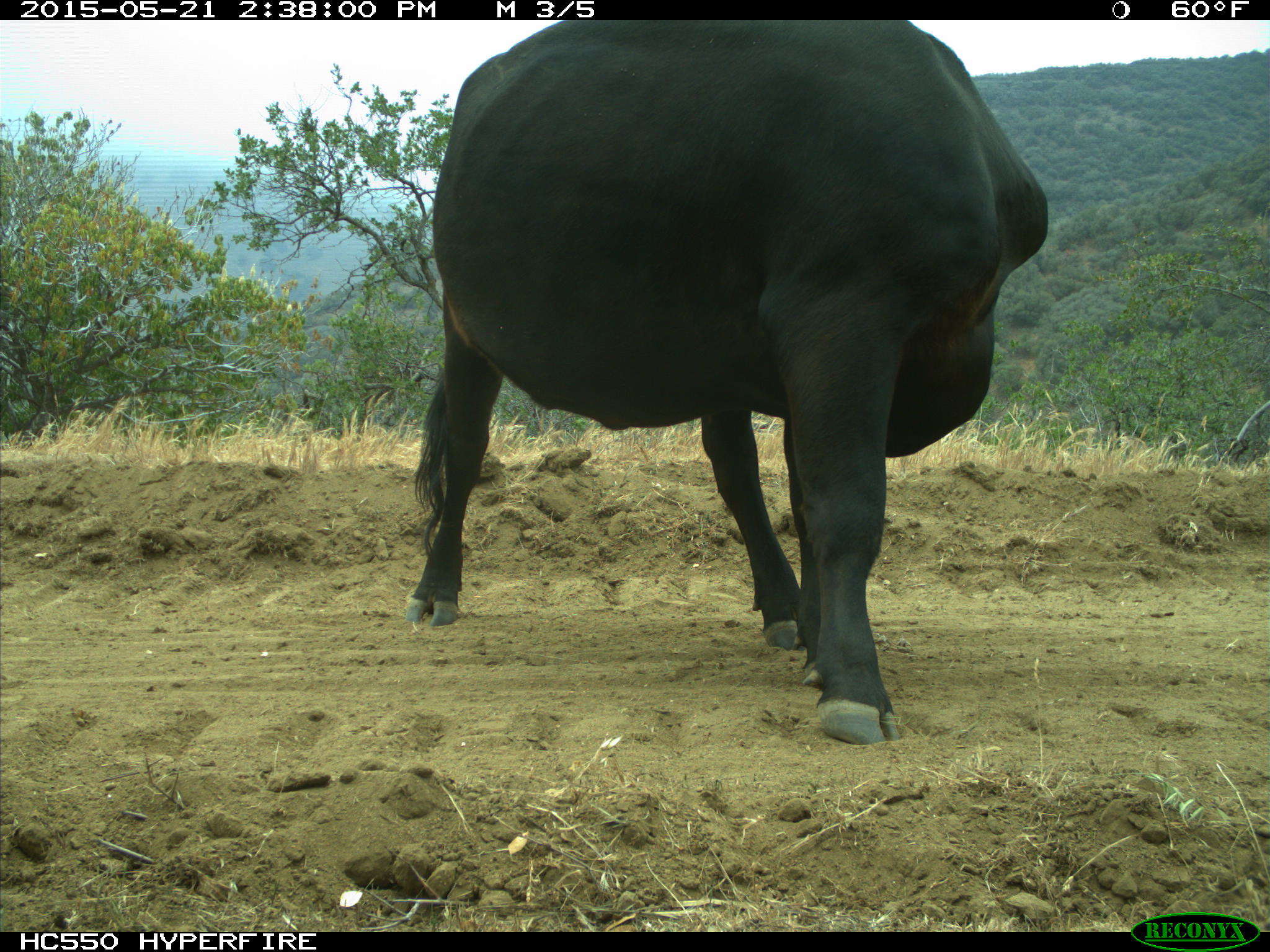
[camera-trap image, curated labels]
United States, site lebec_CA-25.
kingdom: Animalia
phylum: Chordata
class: Mammalia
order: Artiodactyla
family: Bovidae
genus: Bos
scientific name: Bos taurus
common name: domestic cow